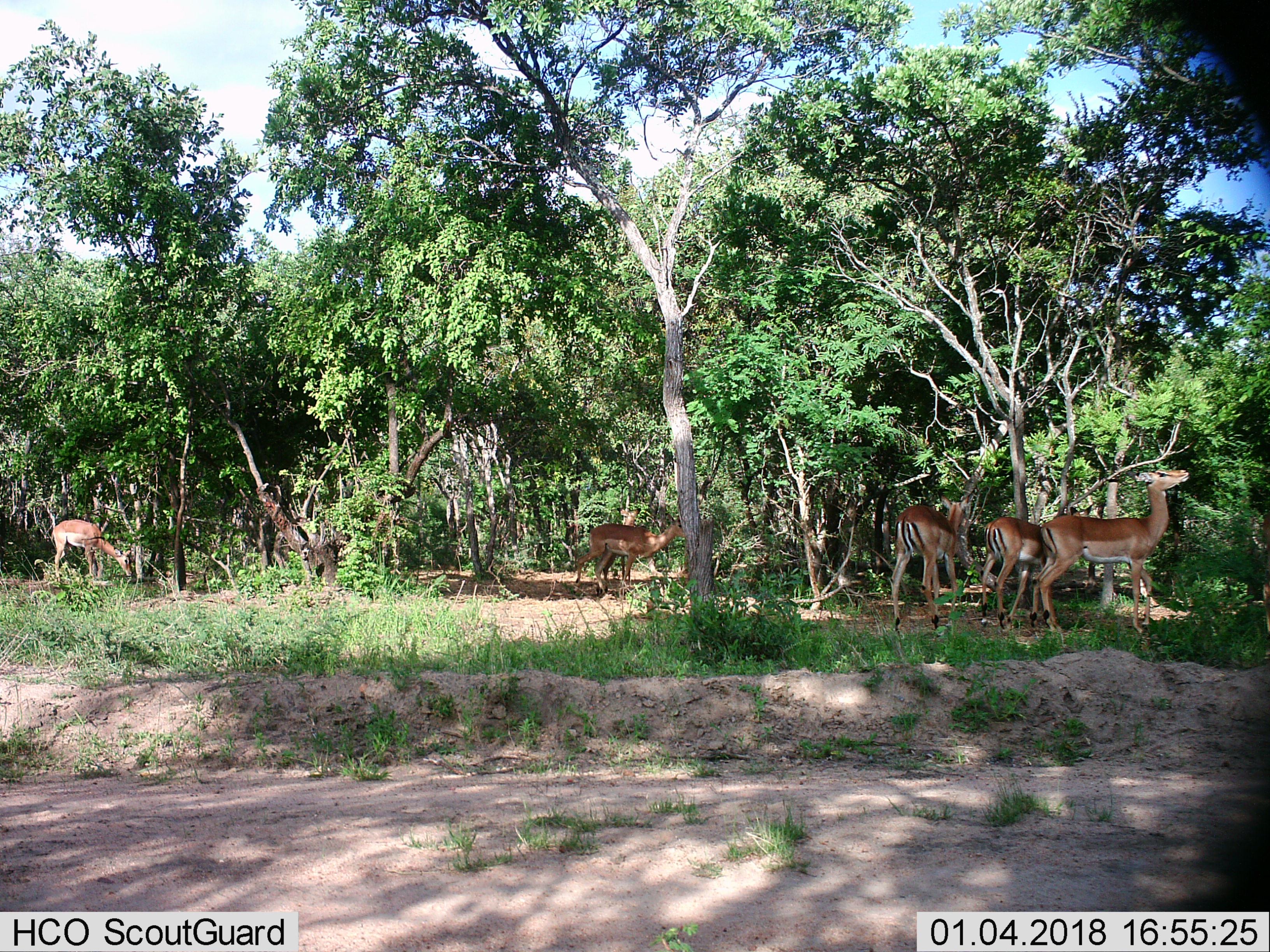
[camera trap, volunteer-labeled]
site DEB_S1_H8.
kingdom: Animalia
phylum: Chordata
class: Mammalia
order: Artiodactyla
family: Bovidae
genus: Aepyceros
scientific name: Aepyceros melampus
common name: impala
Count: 6.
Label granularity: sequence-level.